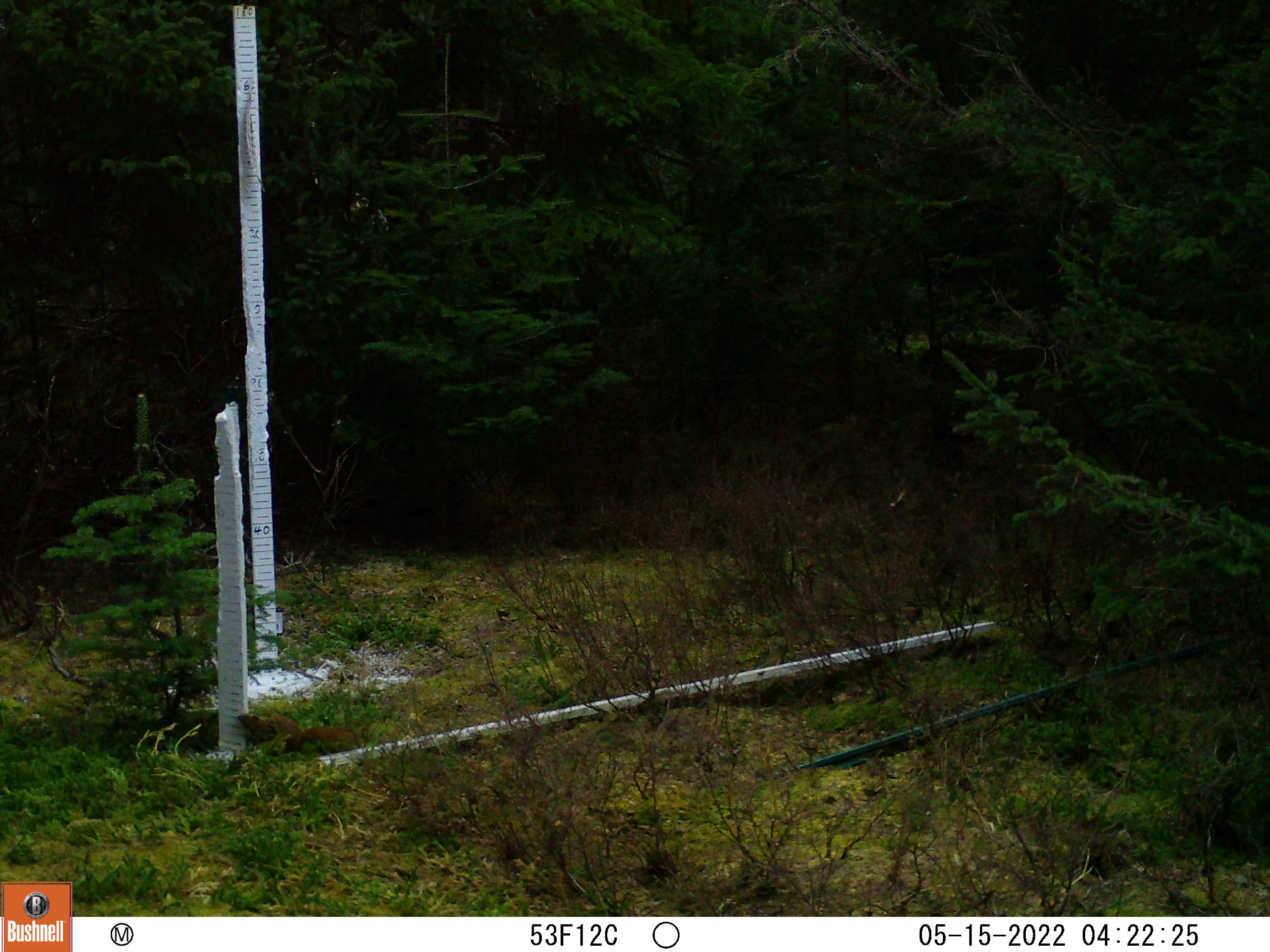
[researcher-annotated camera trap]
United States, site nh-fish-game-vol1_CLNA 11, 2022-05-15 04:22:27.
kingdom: Animalia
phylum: Chordata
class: Mammalia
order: Rodentia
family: Sciuridae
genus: Sciurus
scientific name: Sciurus carolinensis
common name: gray squirrel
Gray squirrel (Sciurus carolinensis).